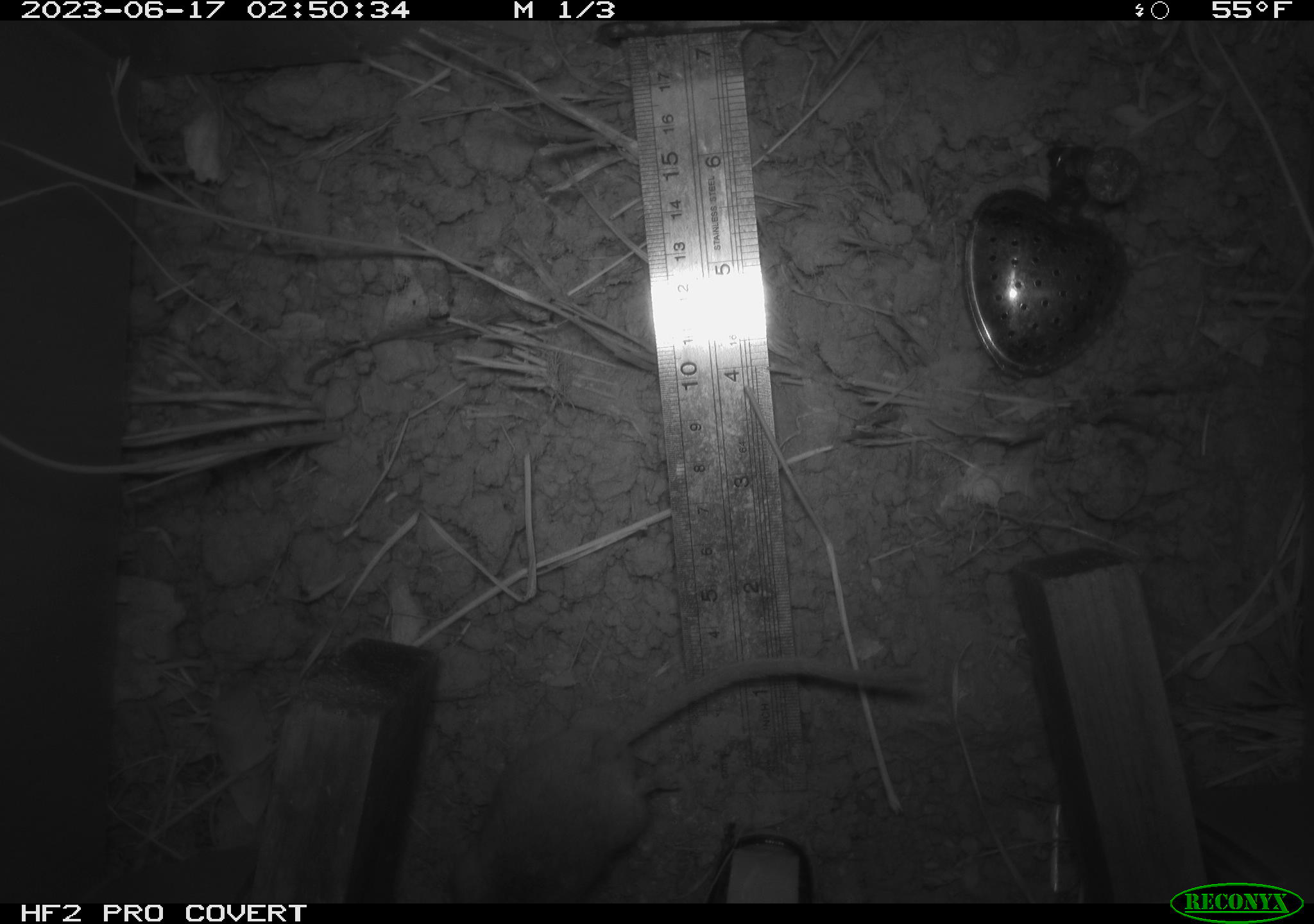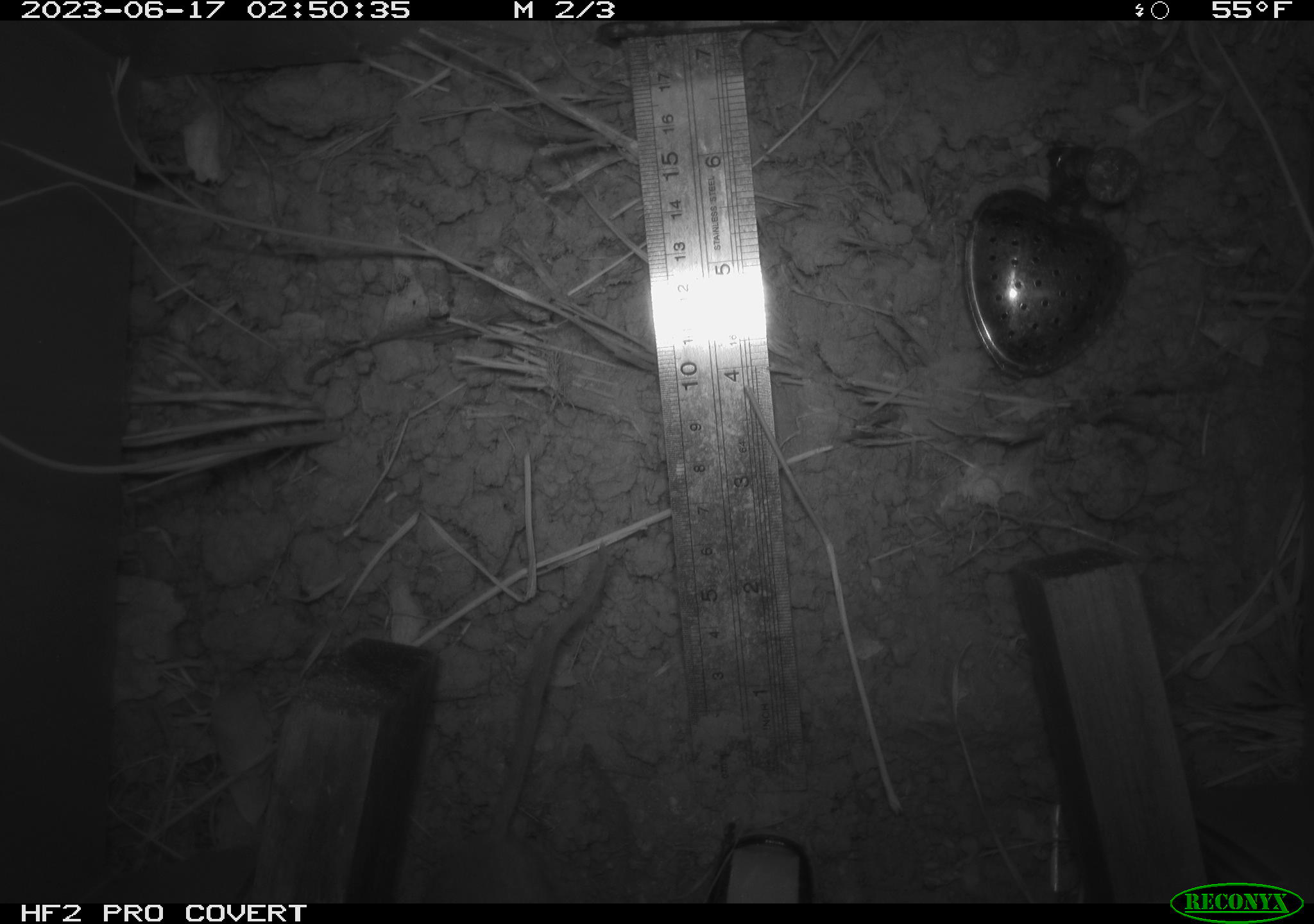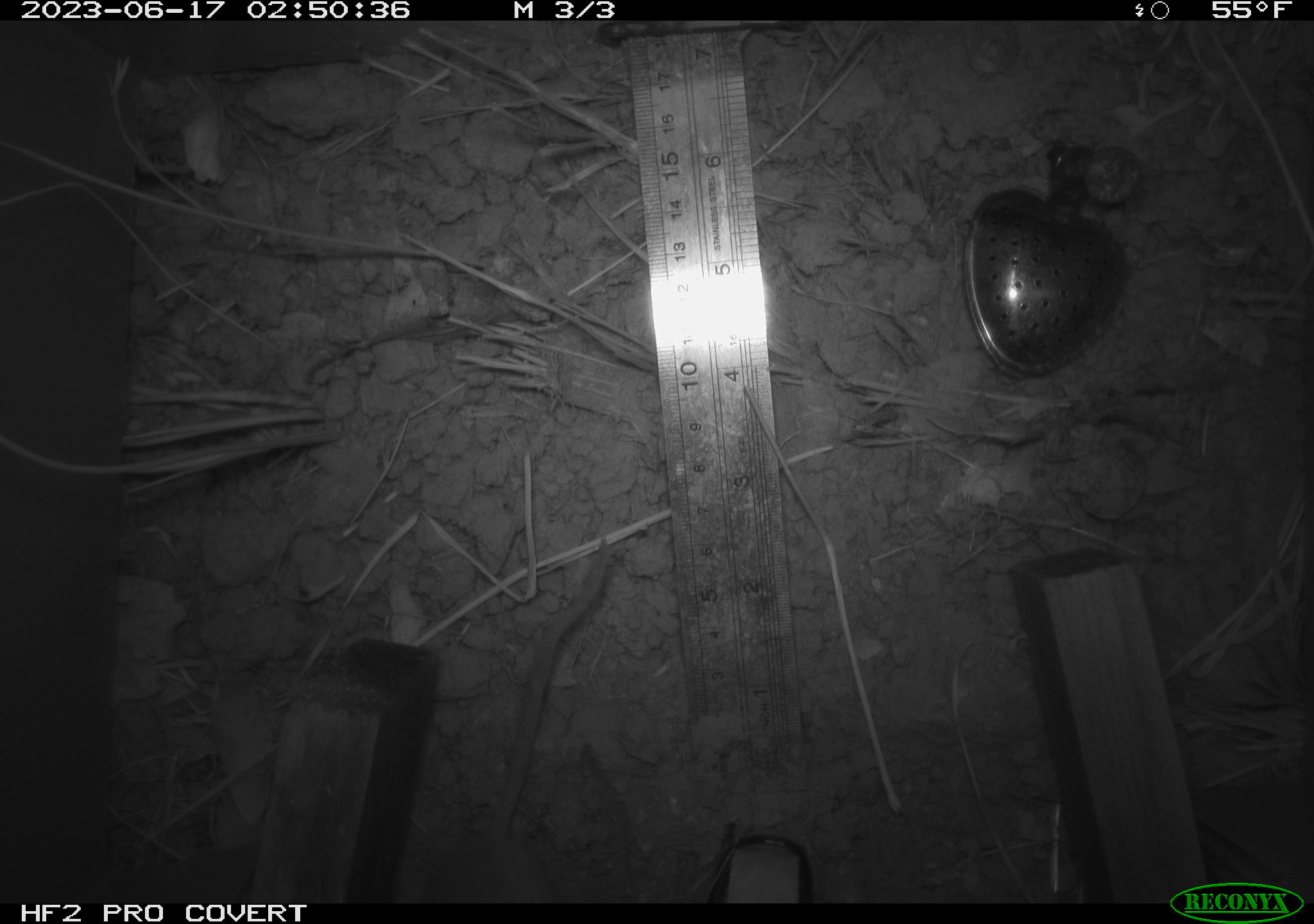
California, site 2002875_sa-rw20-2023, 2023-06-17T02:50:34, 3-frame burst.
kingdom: Animalia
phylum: Chordata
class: Mammalia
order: Rodentia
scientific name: Rodentia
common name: mouse species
Mouse species (Rodentia).